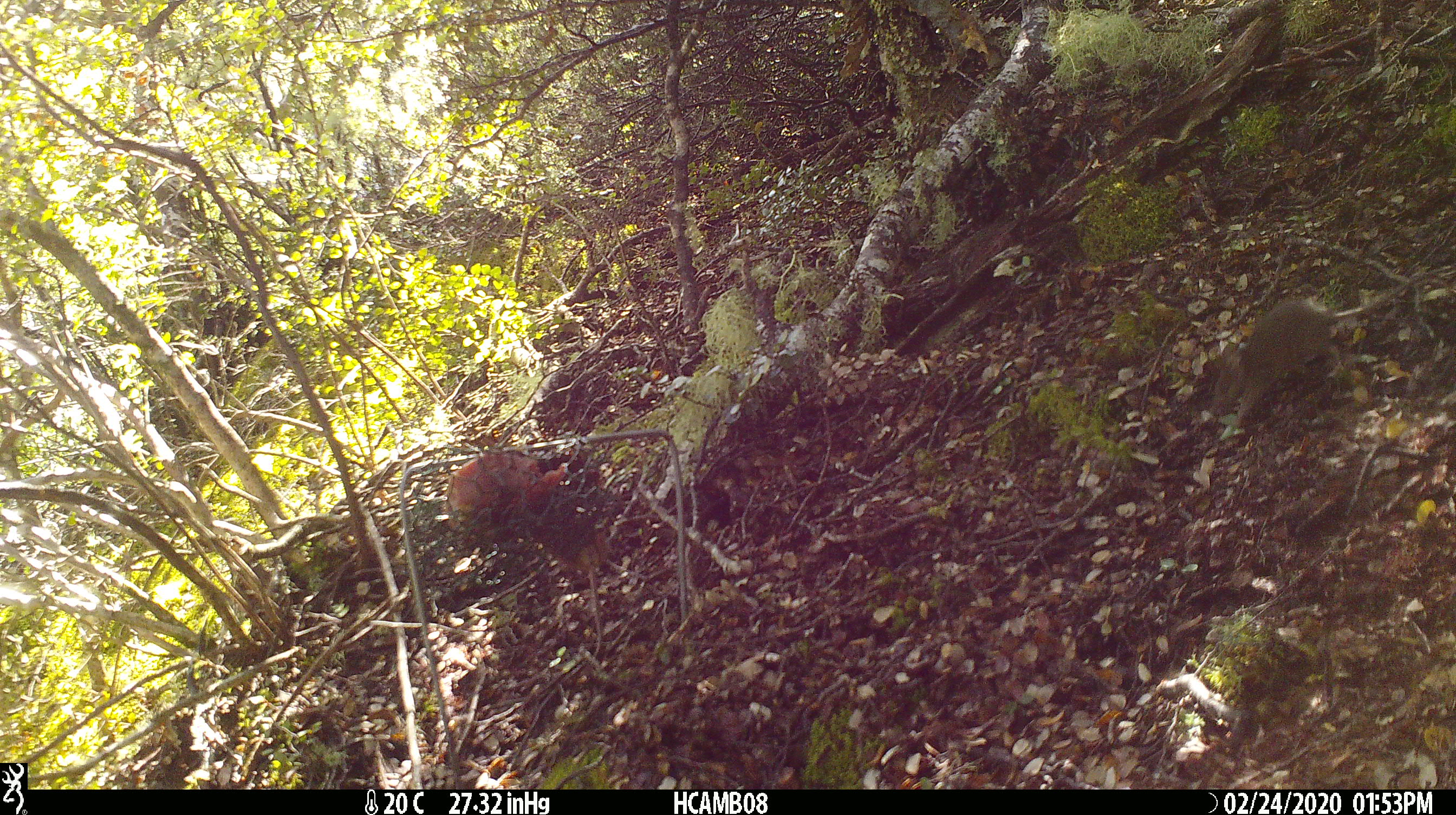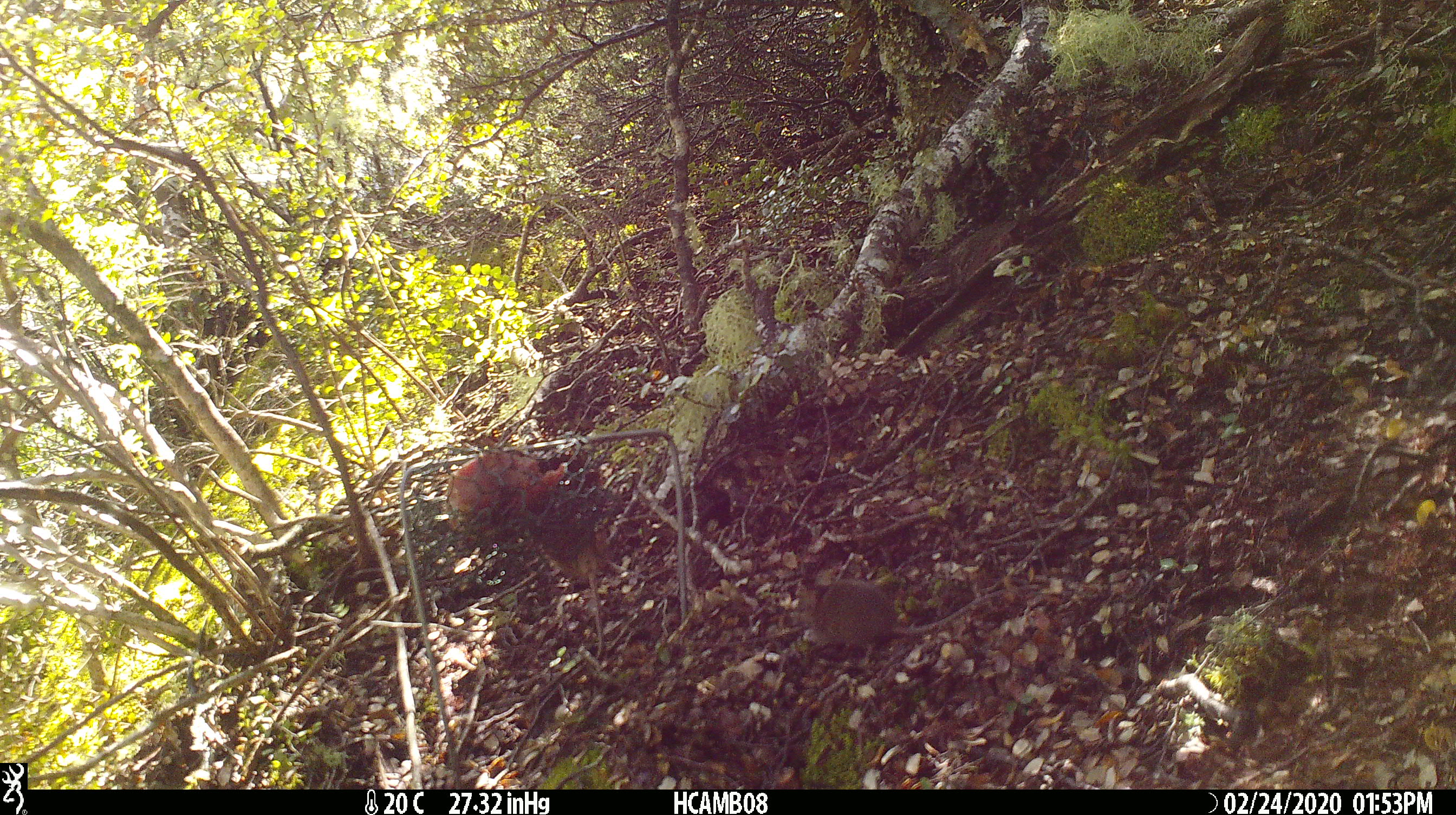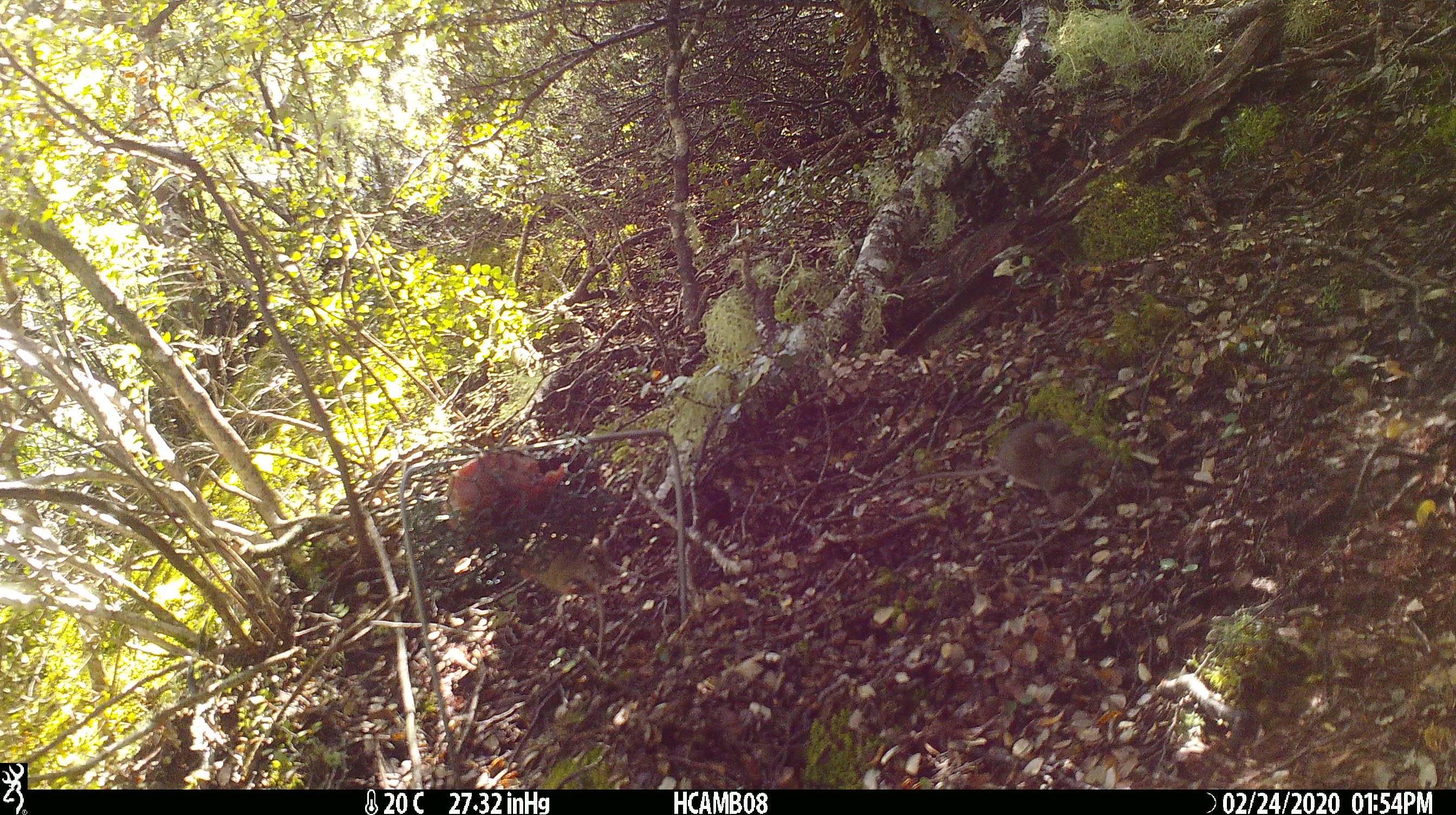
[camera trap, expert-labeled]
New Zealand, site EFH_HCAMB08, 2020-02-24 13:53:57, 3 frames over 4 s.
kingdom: Animalia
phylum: Chordata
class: Mammalia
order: Rodentia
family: Muridae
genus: Mus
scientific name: Mus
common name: mouse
Mouse (Mus).